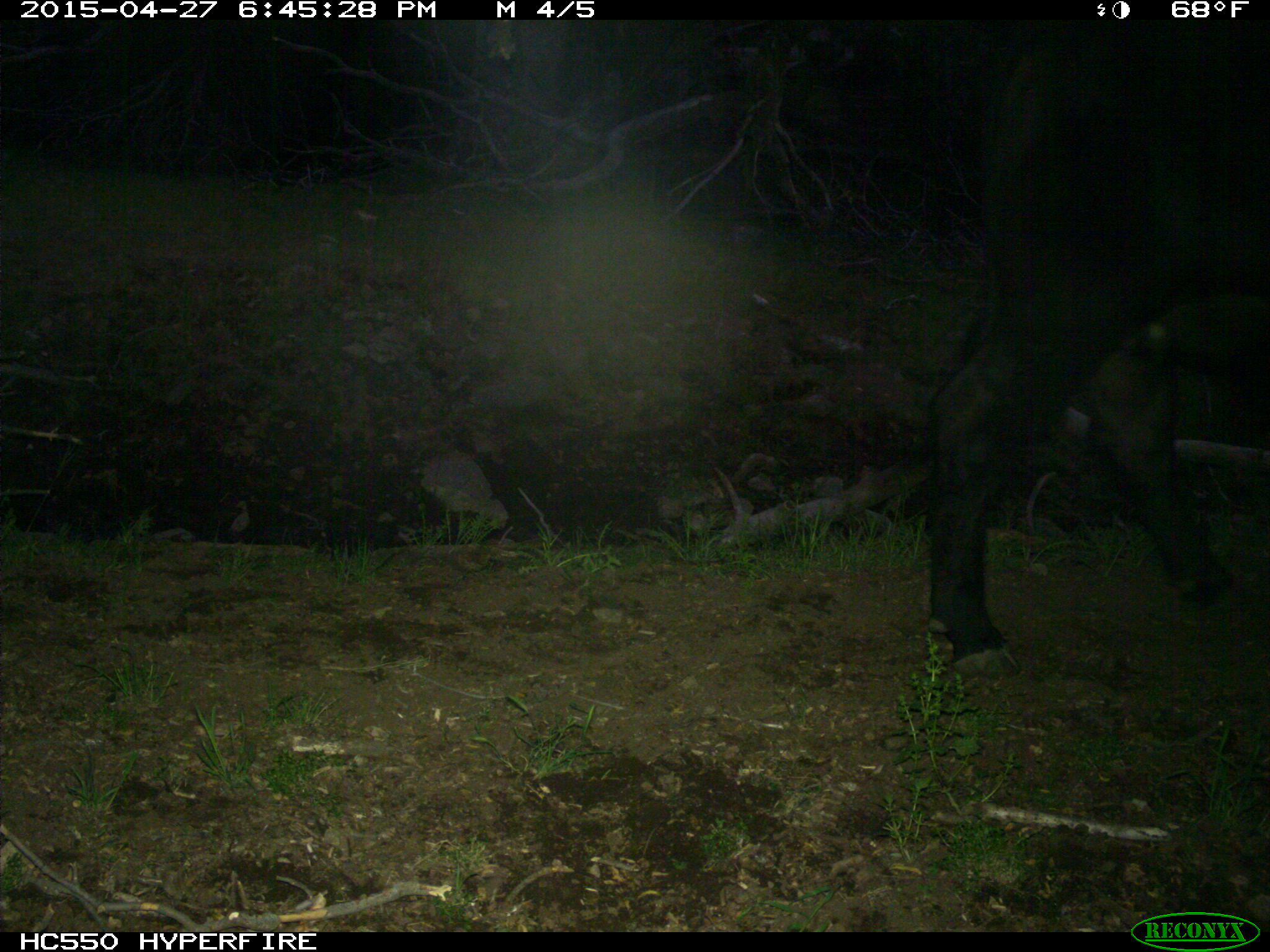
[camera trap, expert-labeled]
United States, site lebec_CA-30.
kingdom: Animalia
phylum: Chordata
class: Mammalia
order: Artiodactyla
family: Bovidae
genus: Bos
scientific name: Bos taurus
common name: domestic cow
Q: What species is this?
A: Bos taurus (domestic cow).